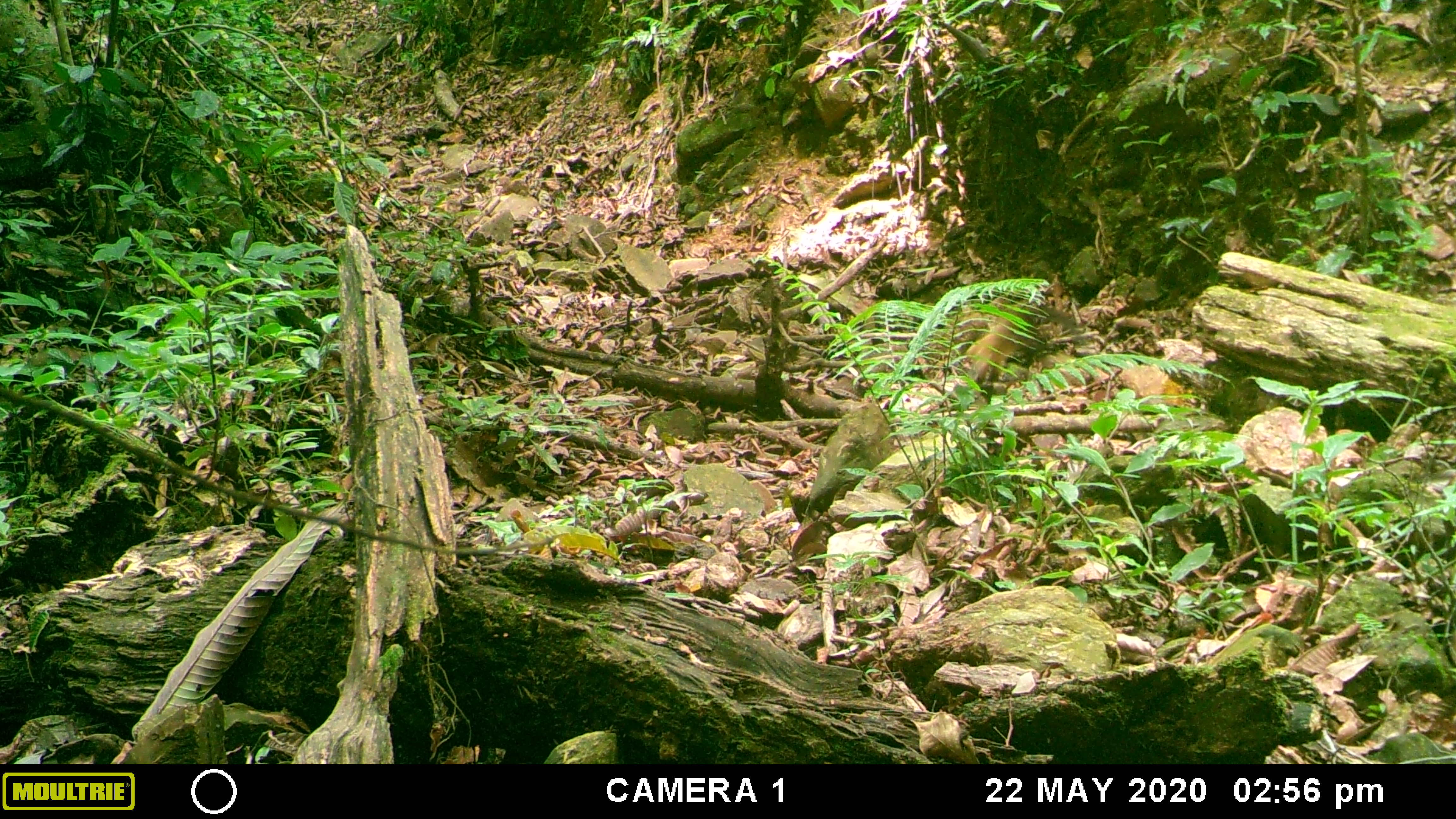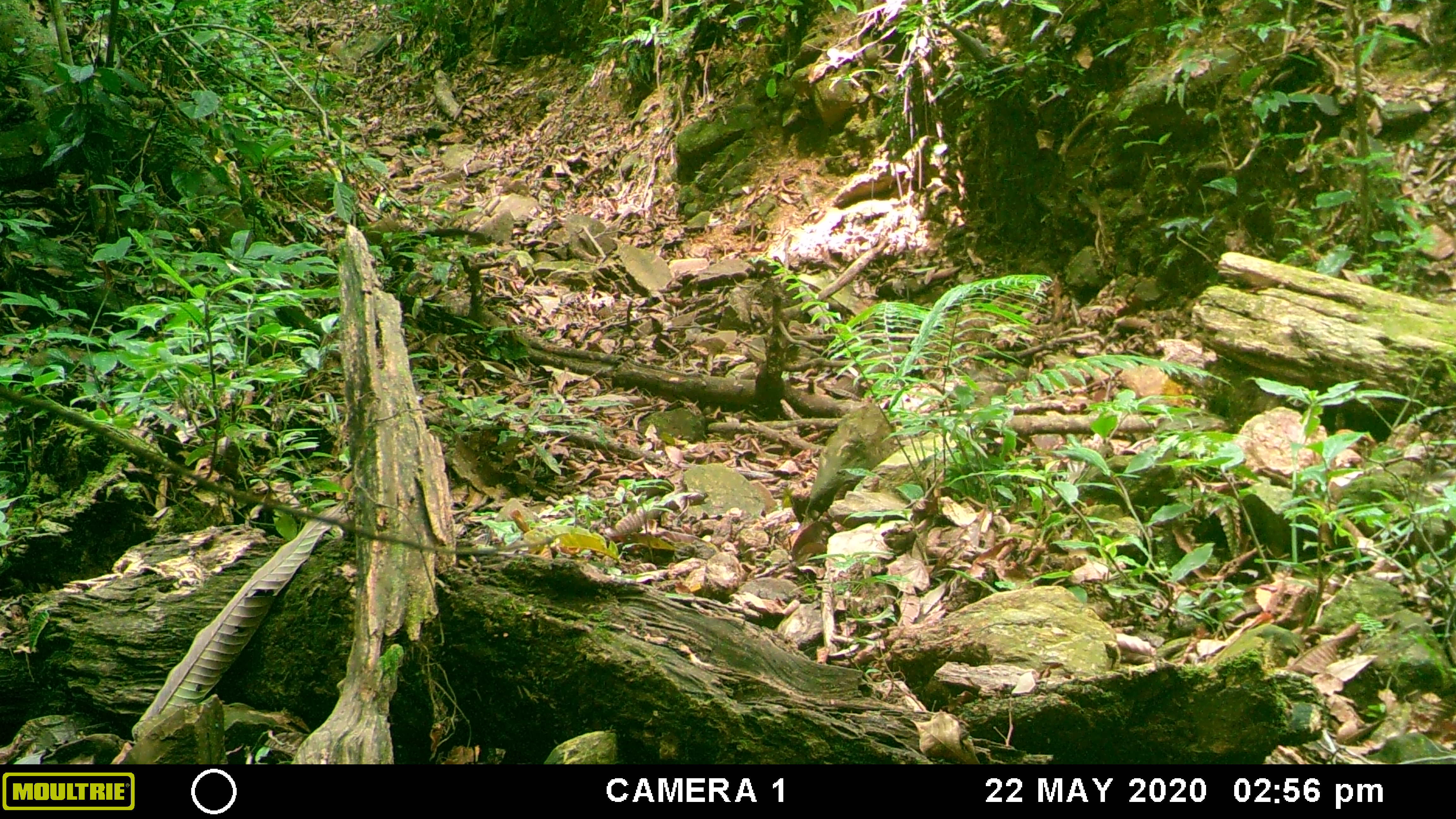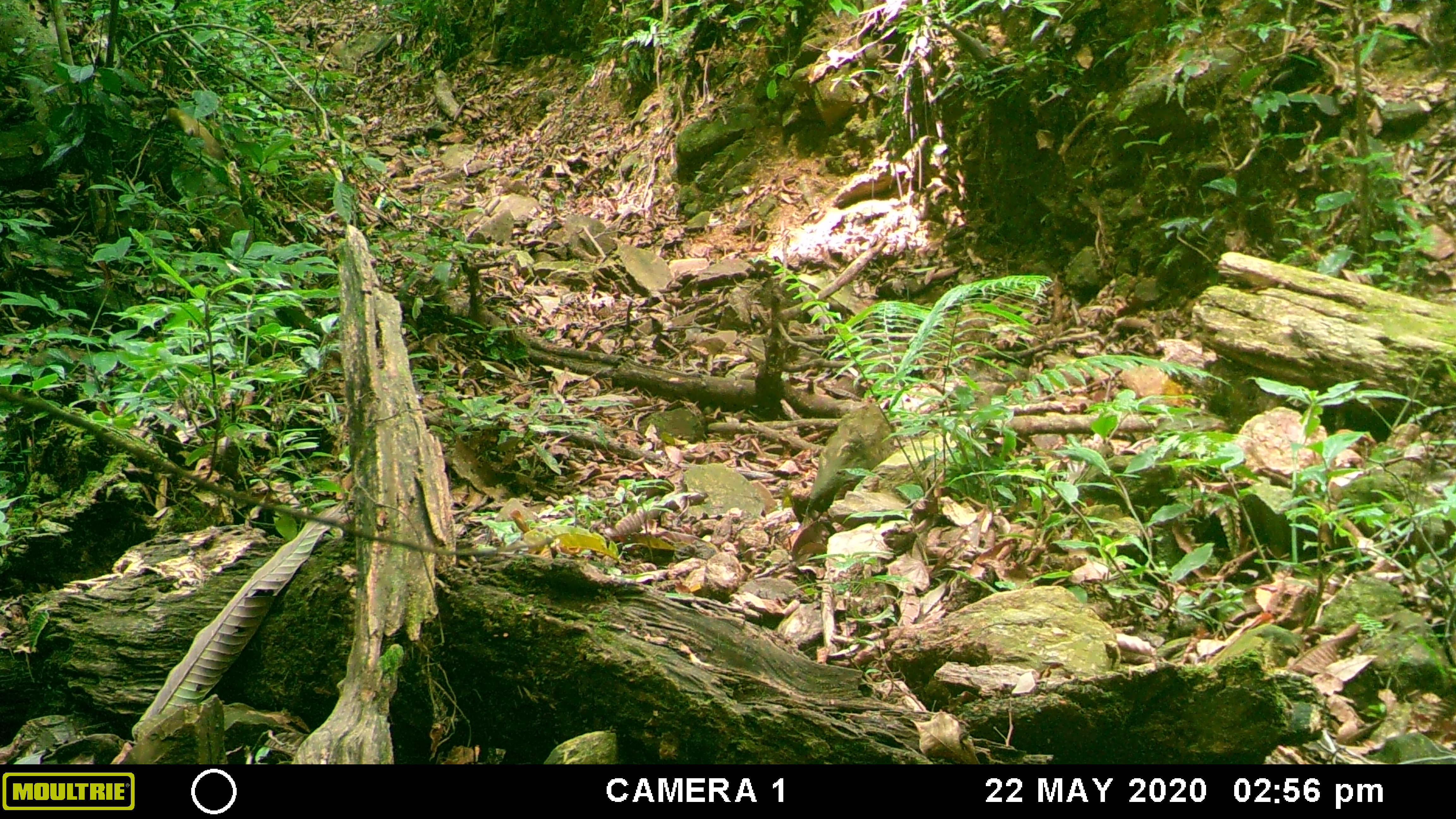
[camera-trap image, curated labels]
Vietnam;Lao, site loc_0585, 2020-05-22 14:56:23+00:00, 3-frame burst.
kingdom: Animalia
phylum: Chordata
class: Mammalia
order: Carnivora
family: Mustelidae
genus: Martes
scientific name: Martes flavigula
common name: yellow-throated marten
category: yellow throated marten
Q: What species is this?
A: Yellow throated marten (yellow-throated marten) (Martes flavigula).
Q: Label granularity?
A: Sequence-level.